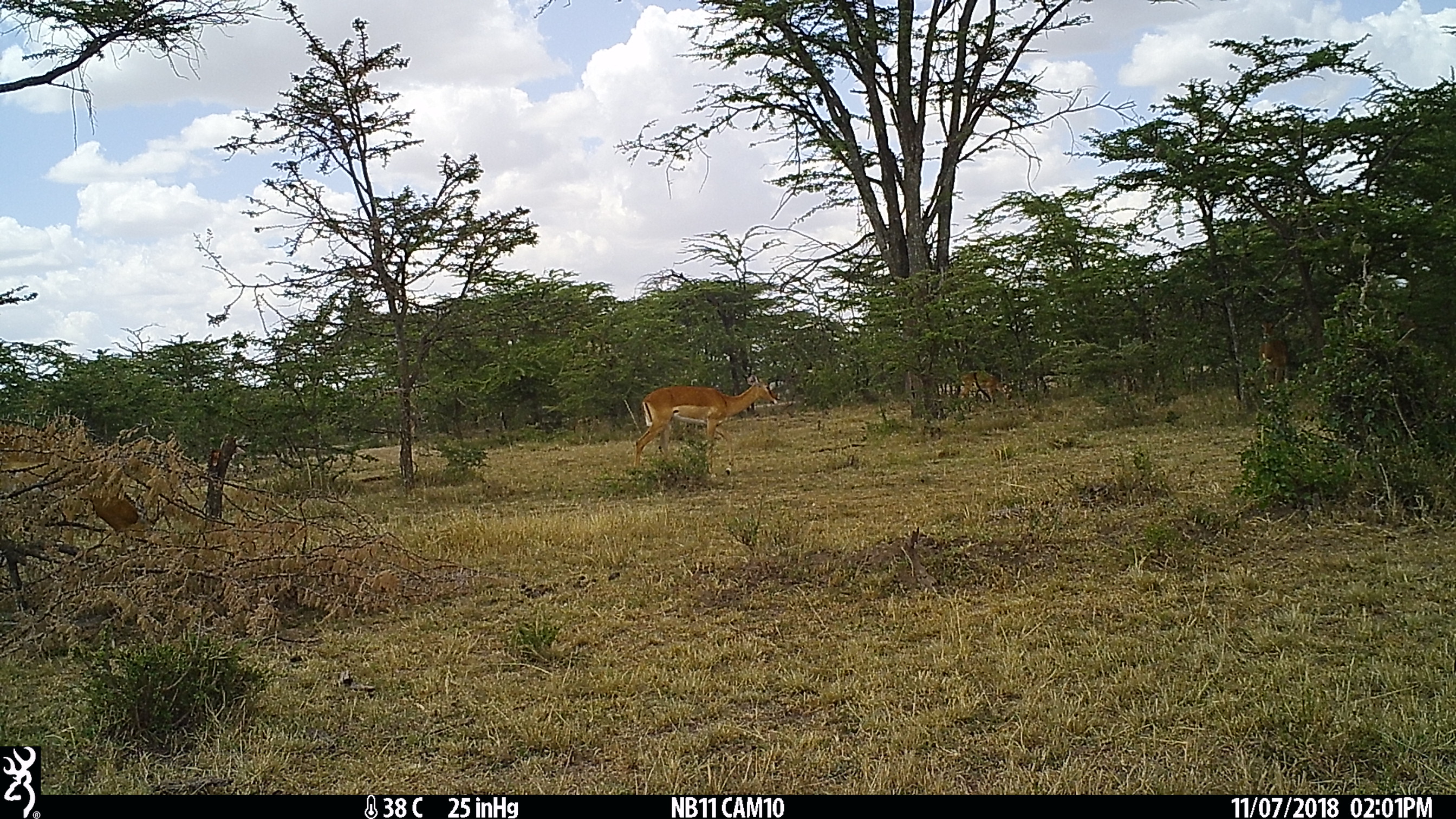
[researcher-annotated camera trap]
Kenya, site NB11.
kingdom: Animalia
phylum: Chordata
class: Mammalia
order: Artiodactyla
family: Bovidae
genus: Aepyceros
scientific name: Aepyceros melampus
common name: impala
Impala (Aepyceros melampus).